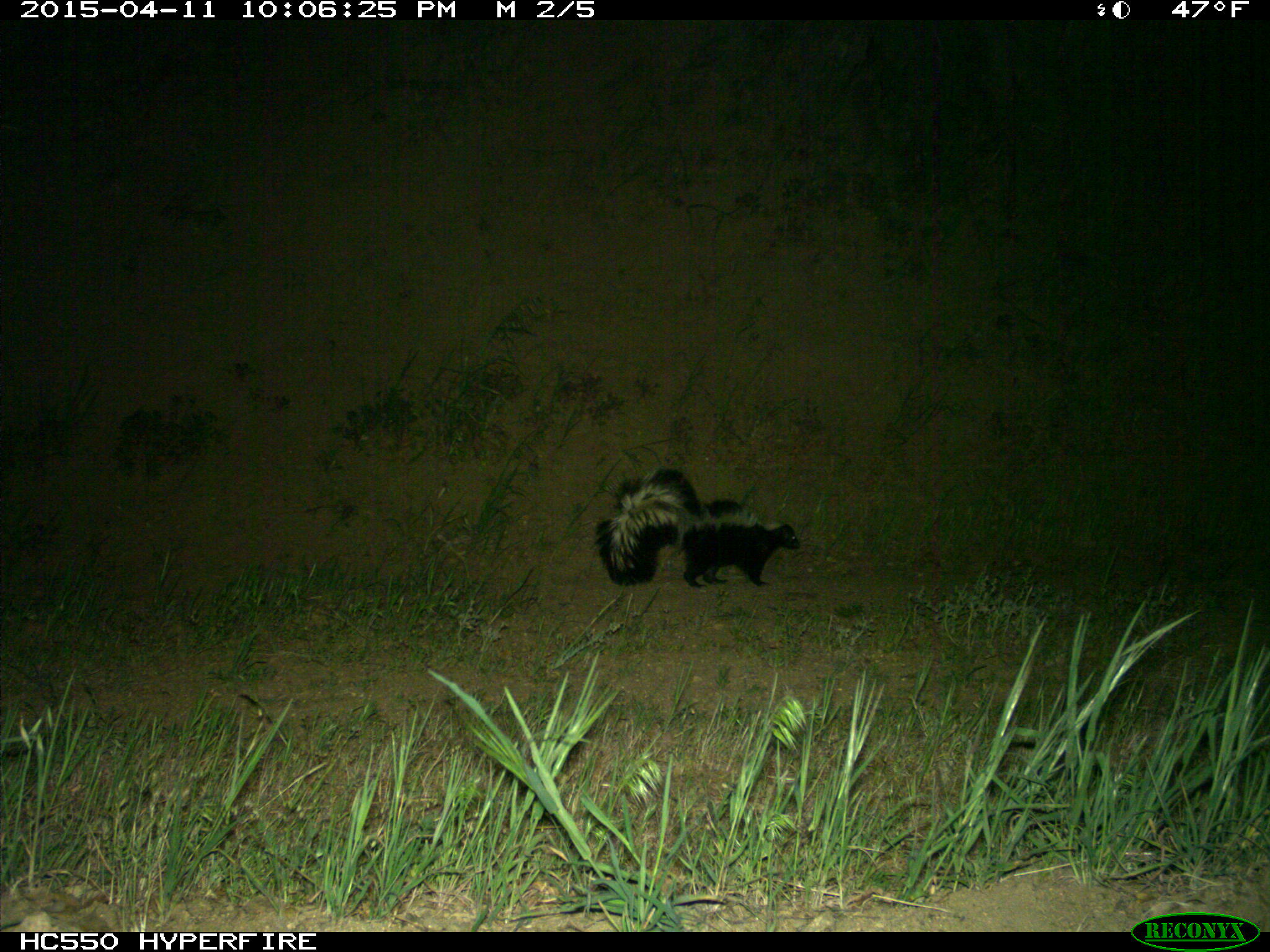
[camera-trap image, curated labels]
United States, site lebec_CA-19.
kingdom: Animalia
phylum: Chordata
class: Mammalia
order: Carnivora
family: Mephitidae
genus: Mephitis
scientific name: Mephitis mephitis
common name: striped skunk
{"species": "Mephitis mephitis (striped skunk)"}